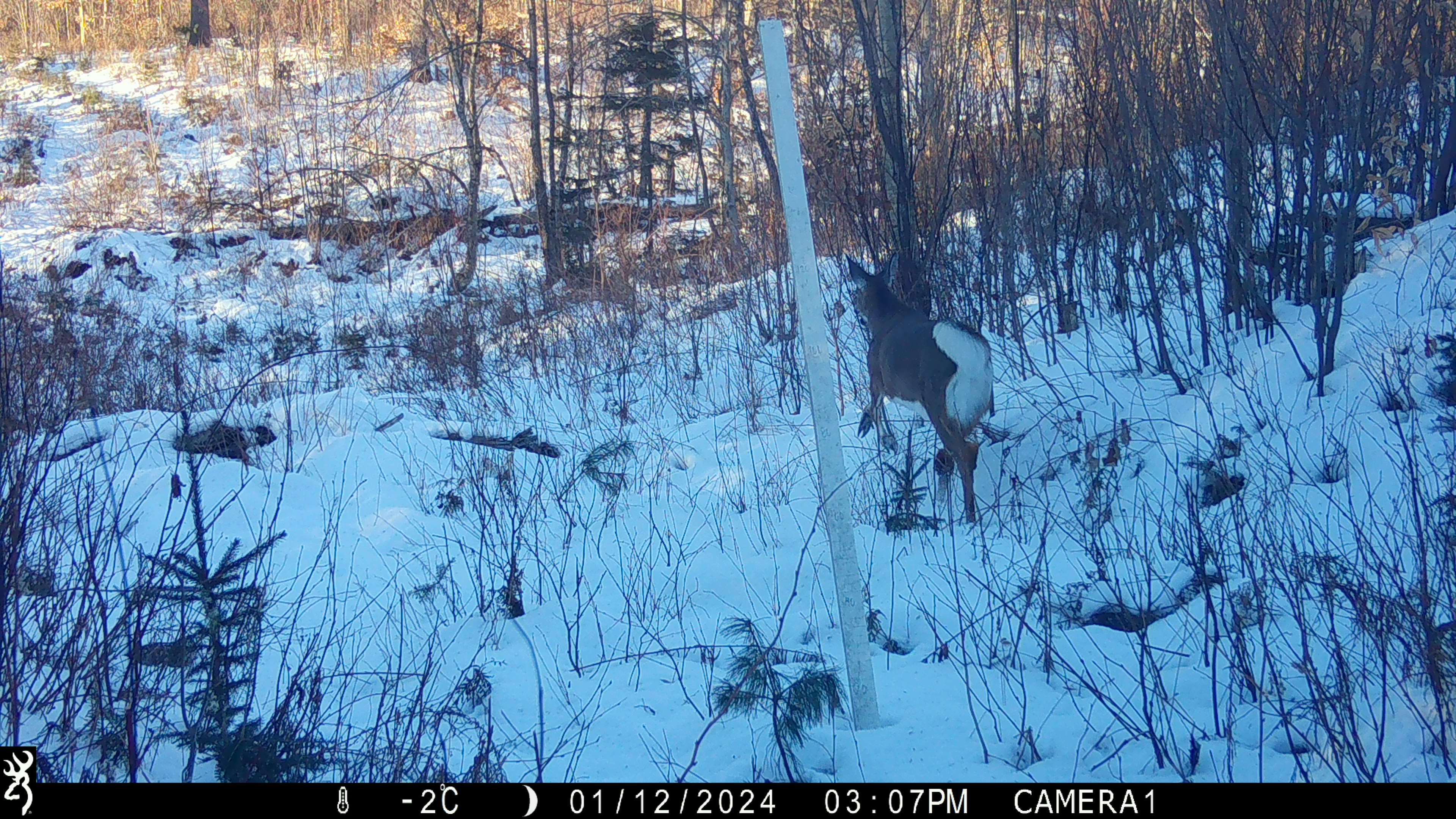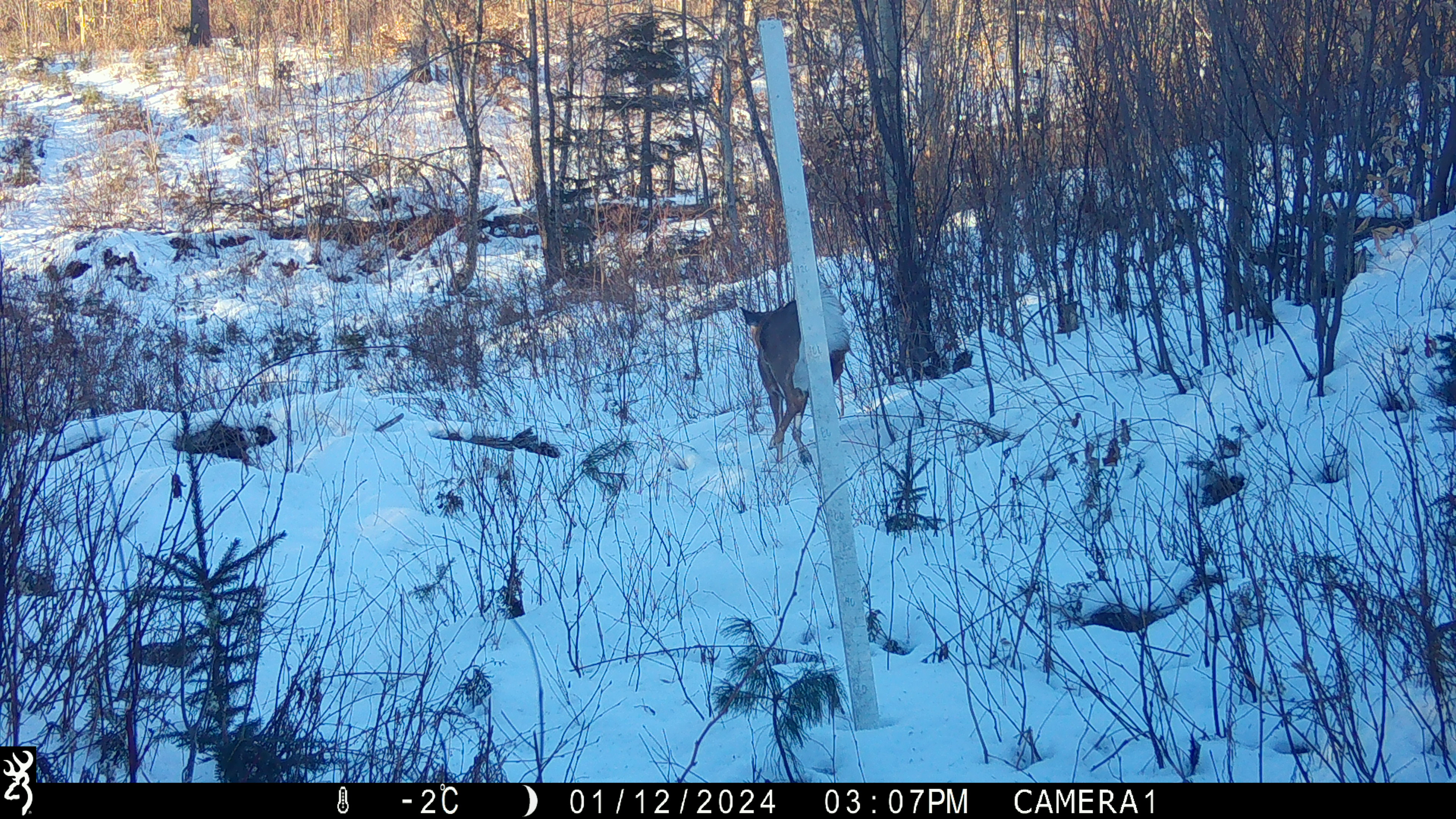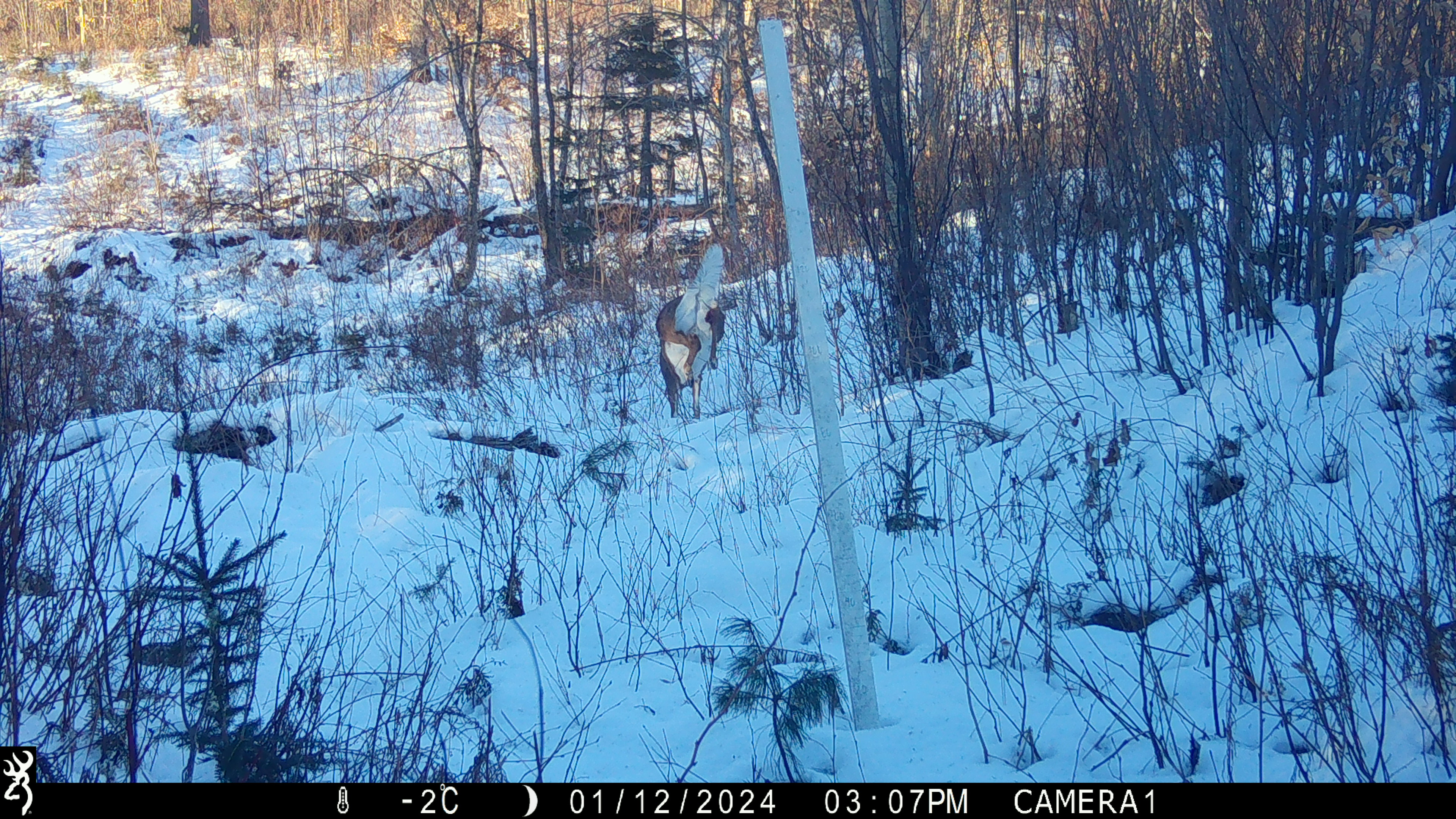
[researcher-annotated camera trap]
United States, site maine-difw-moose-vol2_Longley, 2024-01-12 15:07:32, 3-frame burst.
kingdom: Animalia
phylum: Chordata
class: Mammalia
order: Artiodactyla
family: Cervidae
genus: Odocoileus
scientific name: Odocoileus virginianus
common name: white-tailed deer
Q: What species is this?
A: White-tailed deer (Odocoileus virginianus).